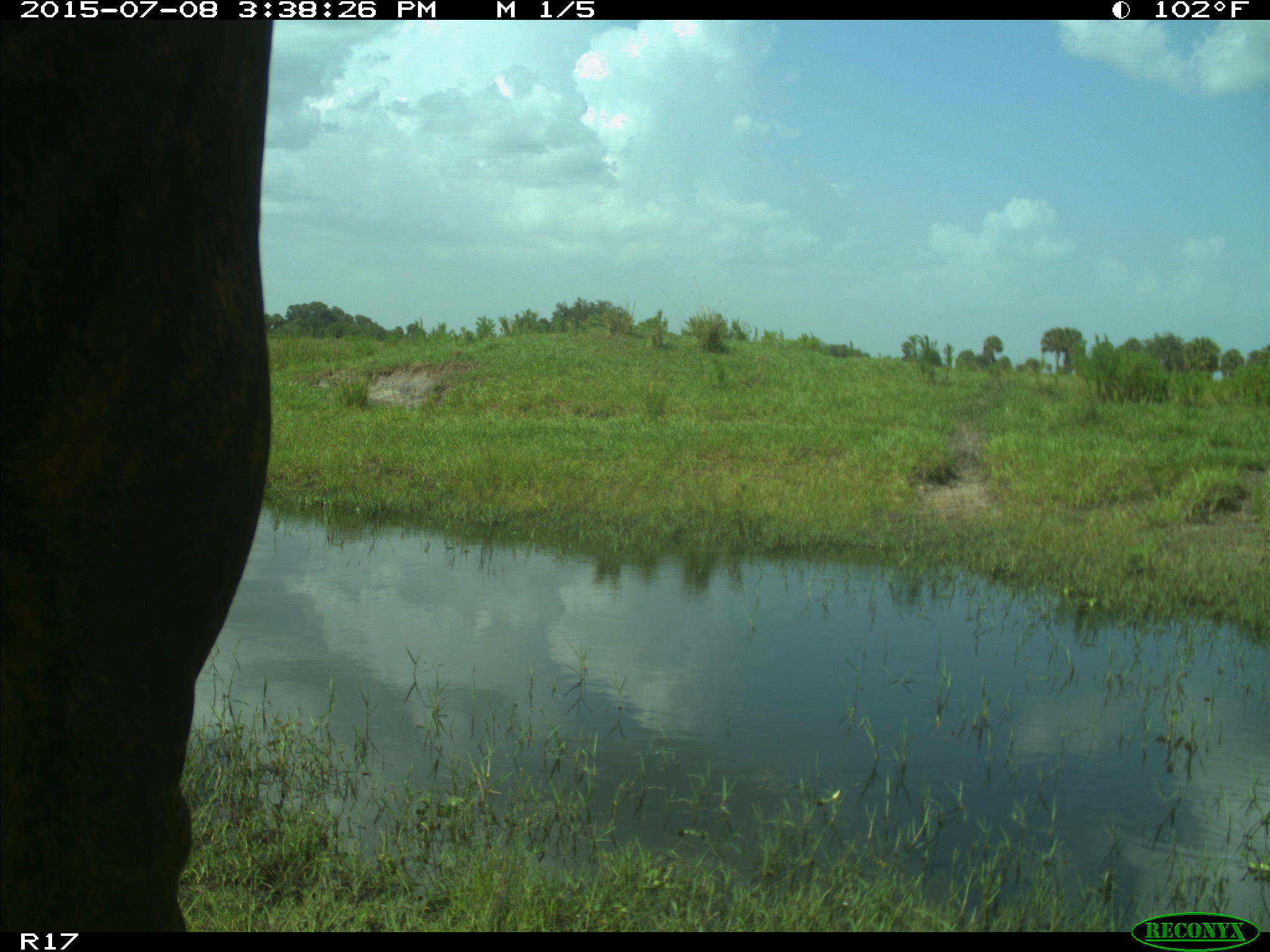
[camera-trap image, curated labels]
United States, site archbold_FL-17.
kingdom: Animalia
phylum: Chordata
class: Mammalia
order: Artiodactyla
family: Bovidae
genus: Bos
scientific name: Bos taurus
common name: domestic cow